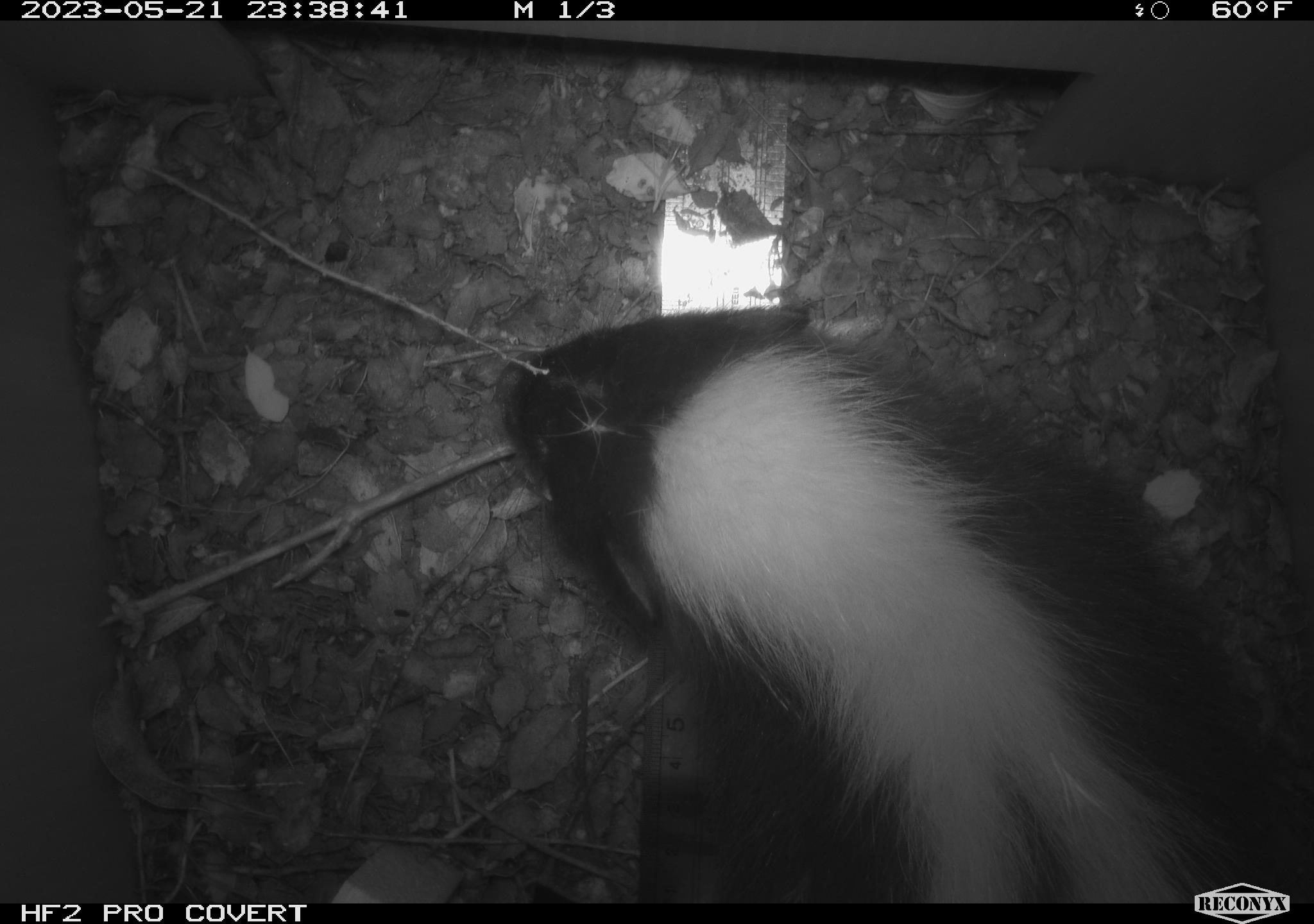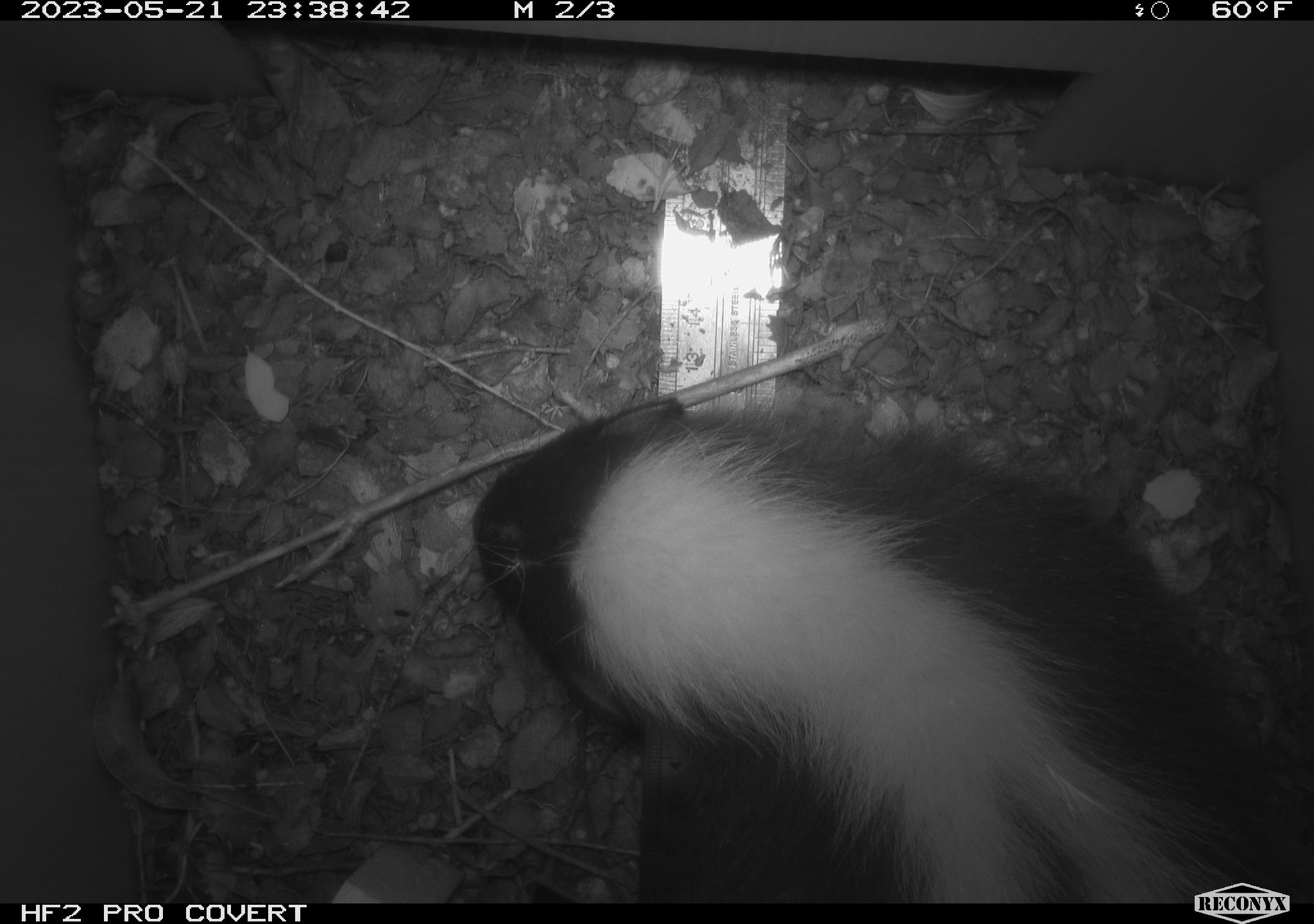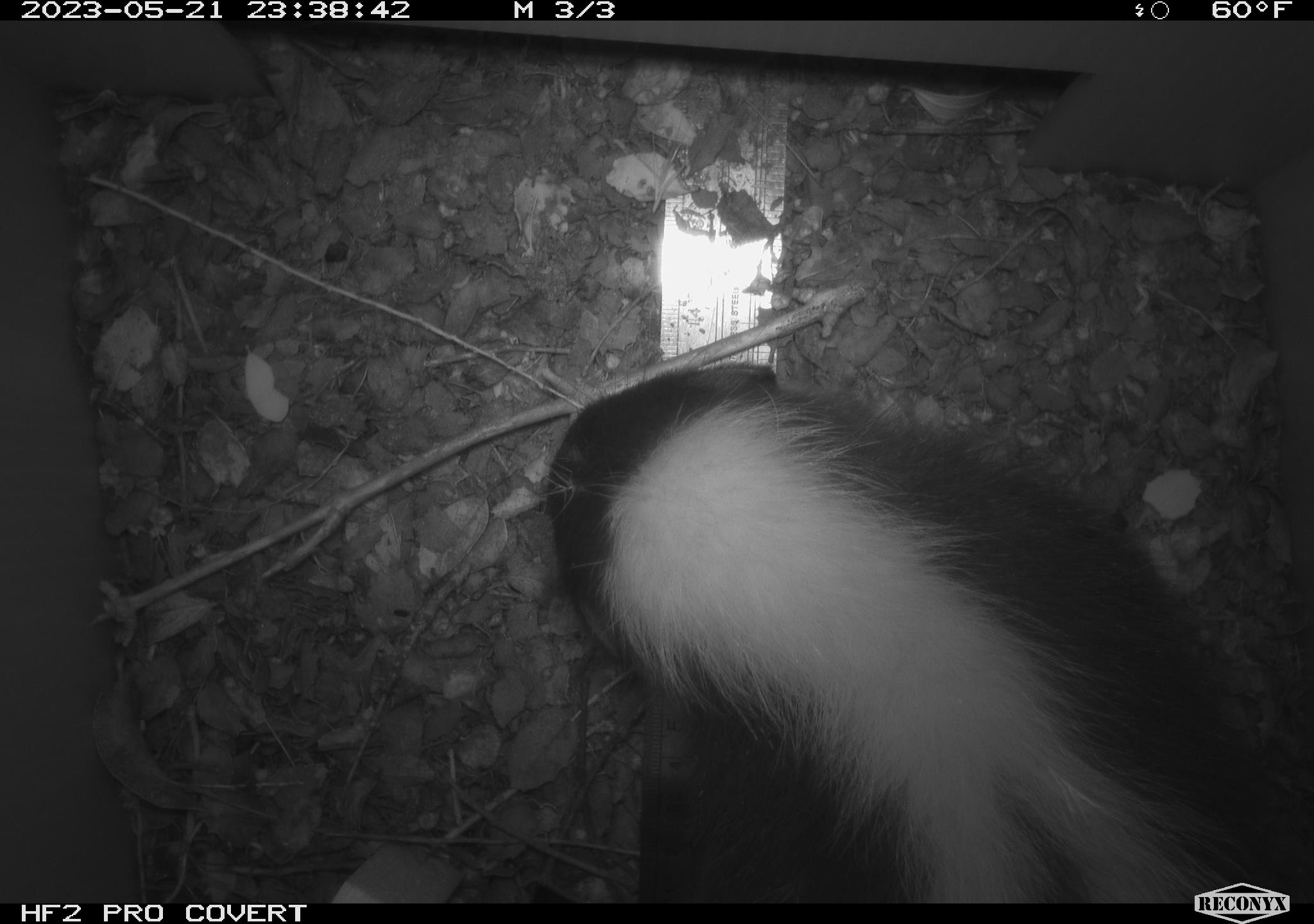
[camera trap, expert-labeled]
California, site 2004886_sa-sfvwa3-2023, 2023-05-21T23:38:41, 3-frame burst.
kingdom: Animalia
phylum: Chordata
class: Mammalia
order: Carnivora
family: Mephitidae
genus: Mephitis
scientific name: Mephitis mephitis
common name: striped skunk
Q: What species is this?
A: Striped skunk (Mephitis mephitis).